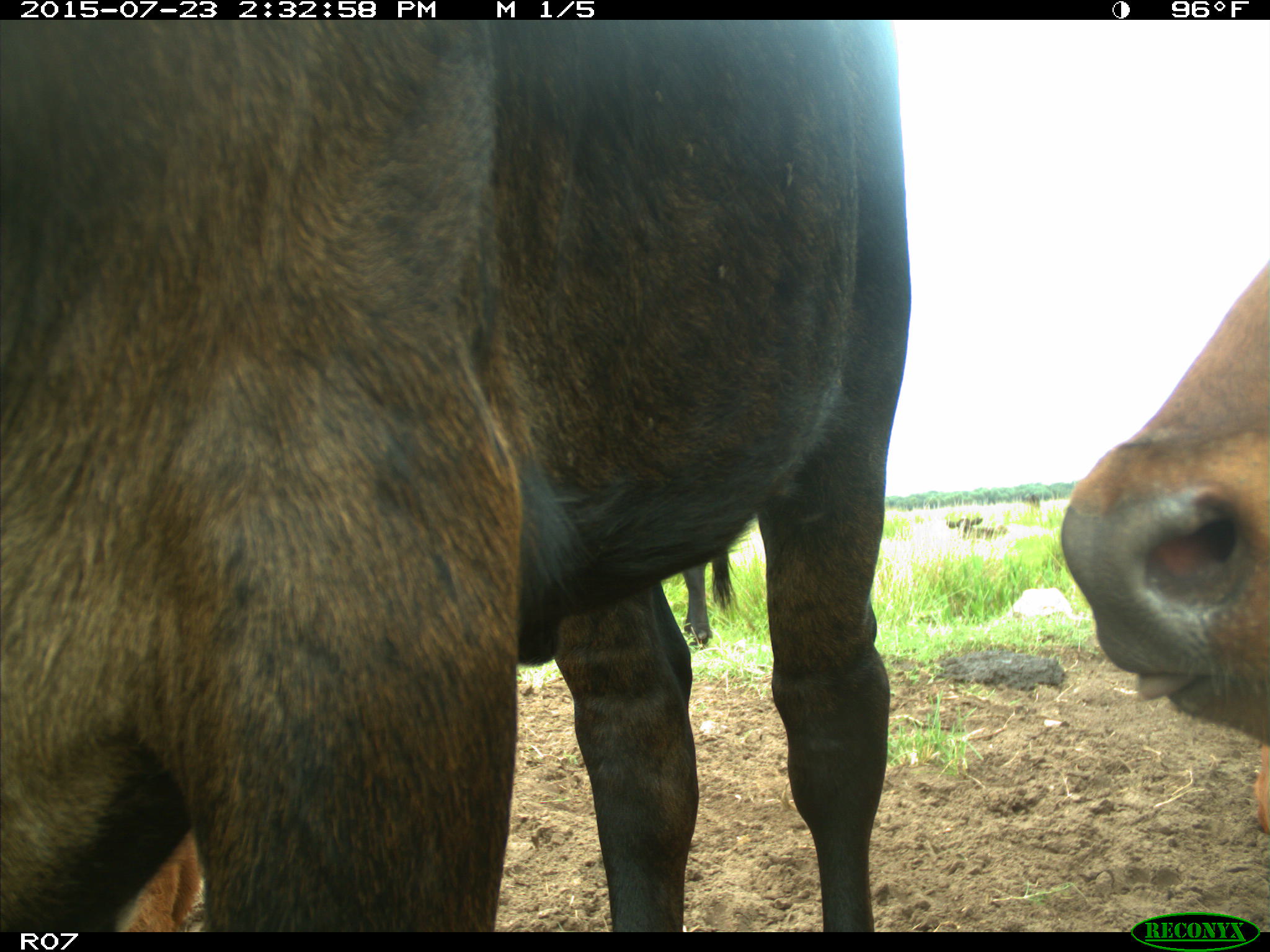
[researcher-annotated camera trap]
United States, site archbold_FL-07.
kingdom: Animalia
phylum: Chordata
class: Mammalia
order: Artiodactyla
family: Bovidae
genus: Bos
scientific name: Bos taurus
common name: domestic cow